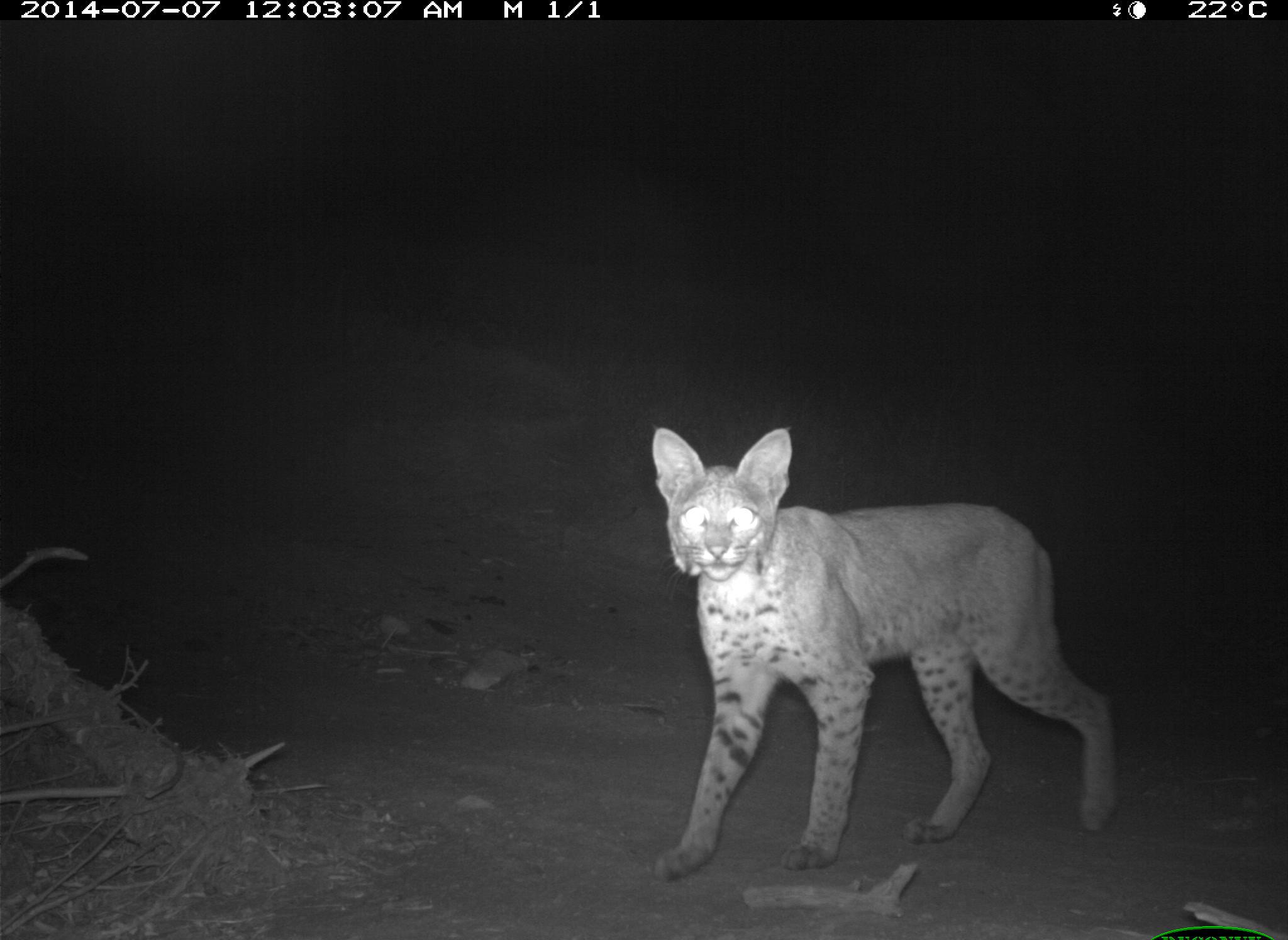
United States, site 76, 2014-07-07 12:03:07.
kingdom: Animalia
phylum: Chordata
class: Mammalia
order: Carnivora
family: Felidae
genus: Lynx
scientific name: Lynx rufus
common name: bobcat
Bobcat (Lynx rufus).